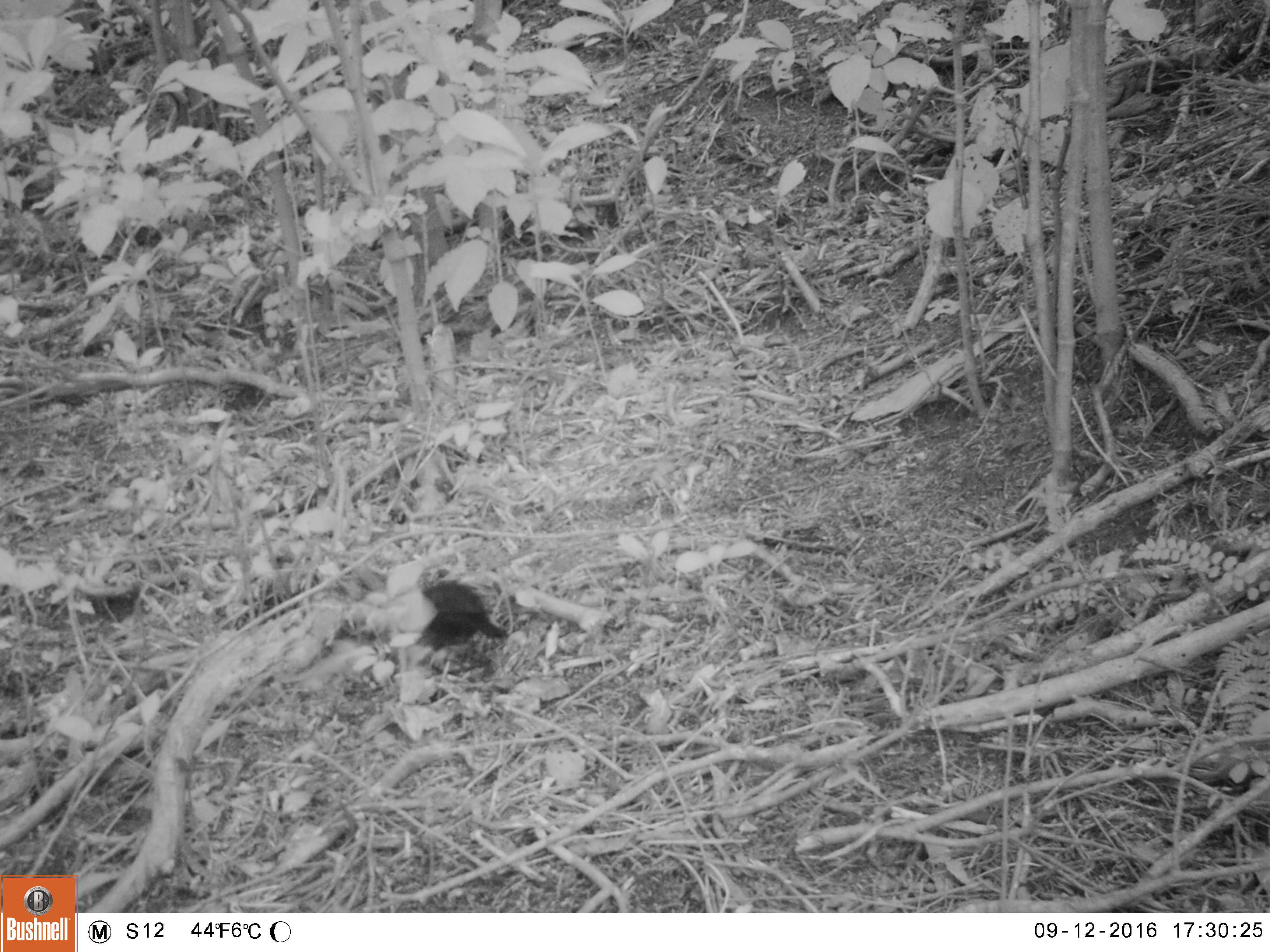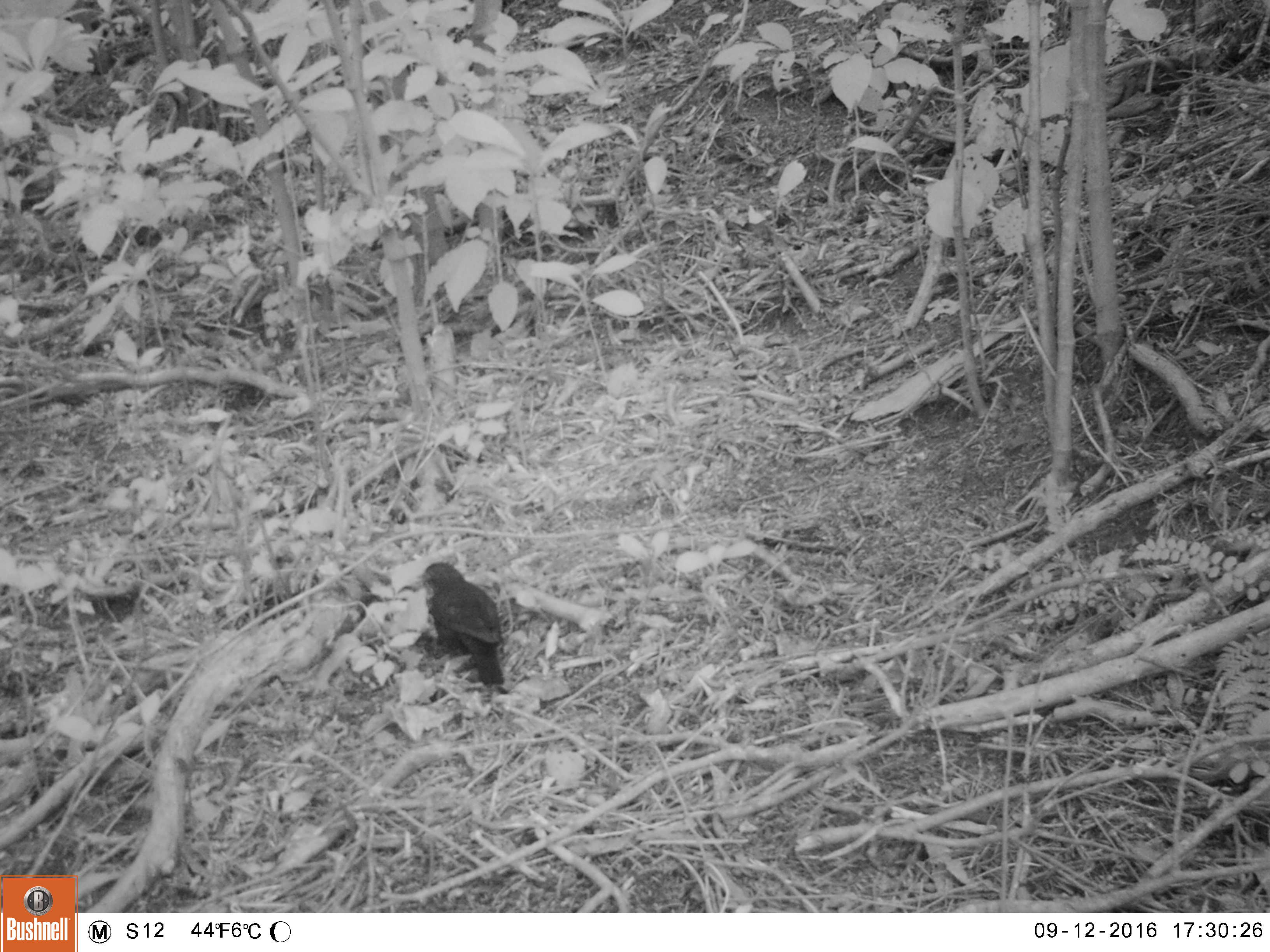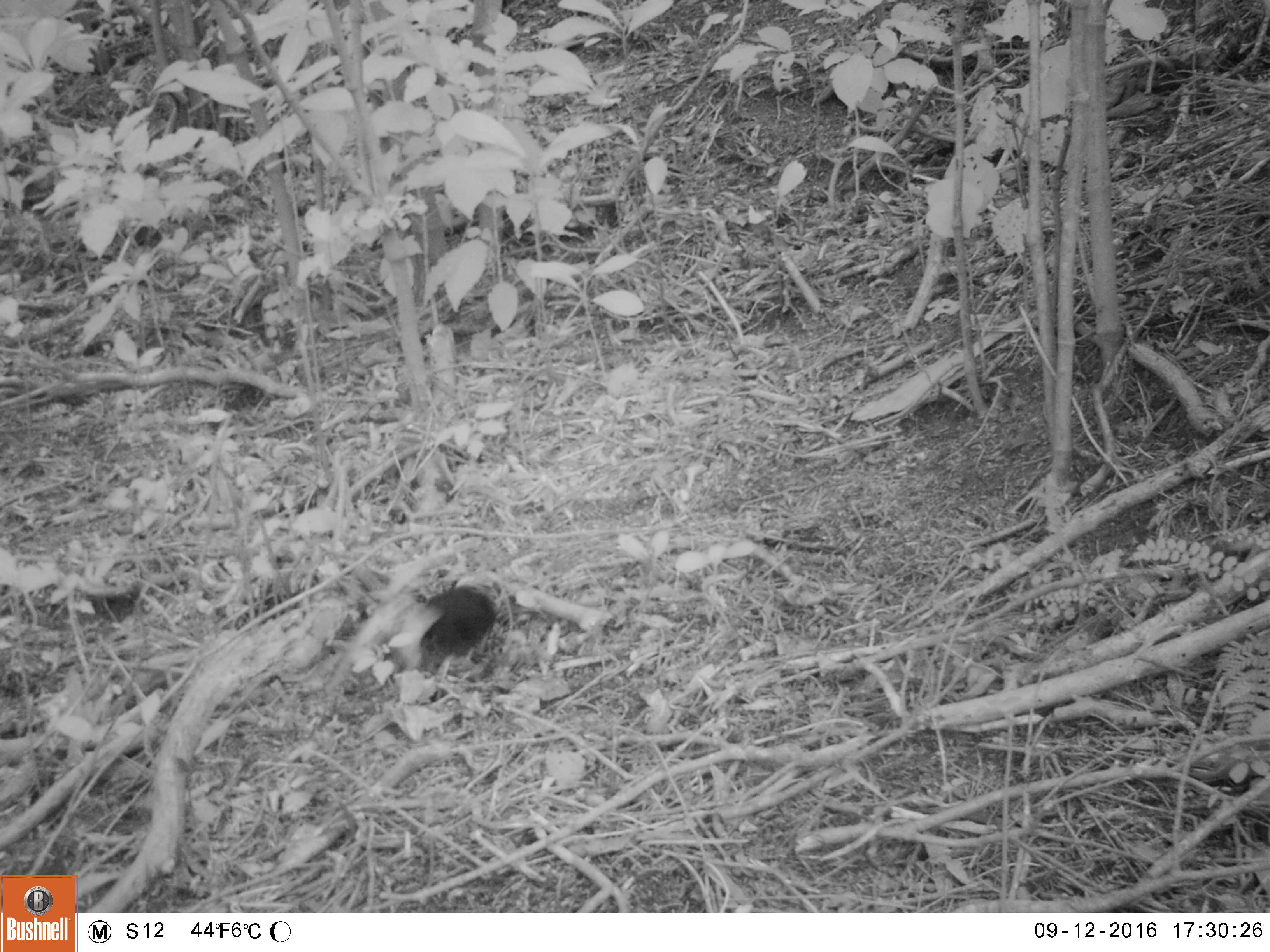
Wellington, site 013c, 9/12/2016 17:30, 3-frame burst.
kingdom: Animalia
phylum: Chordata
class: Aves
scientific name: Aves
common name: bird